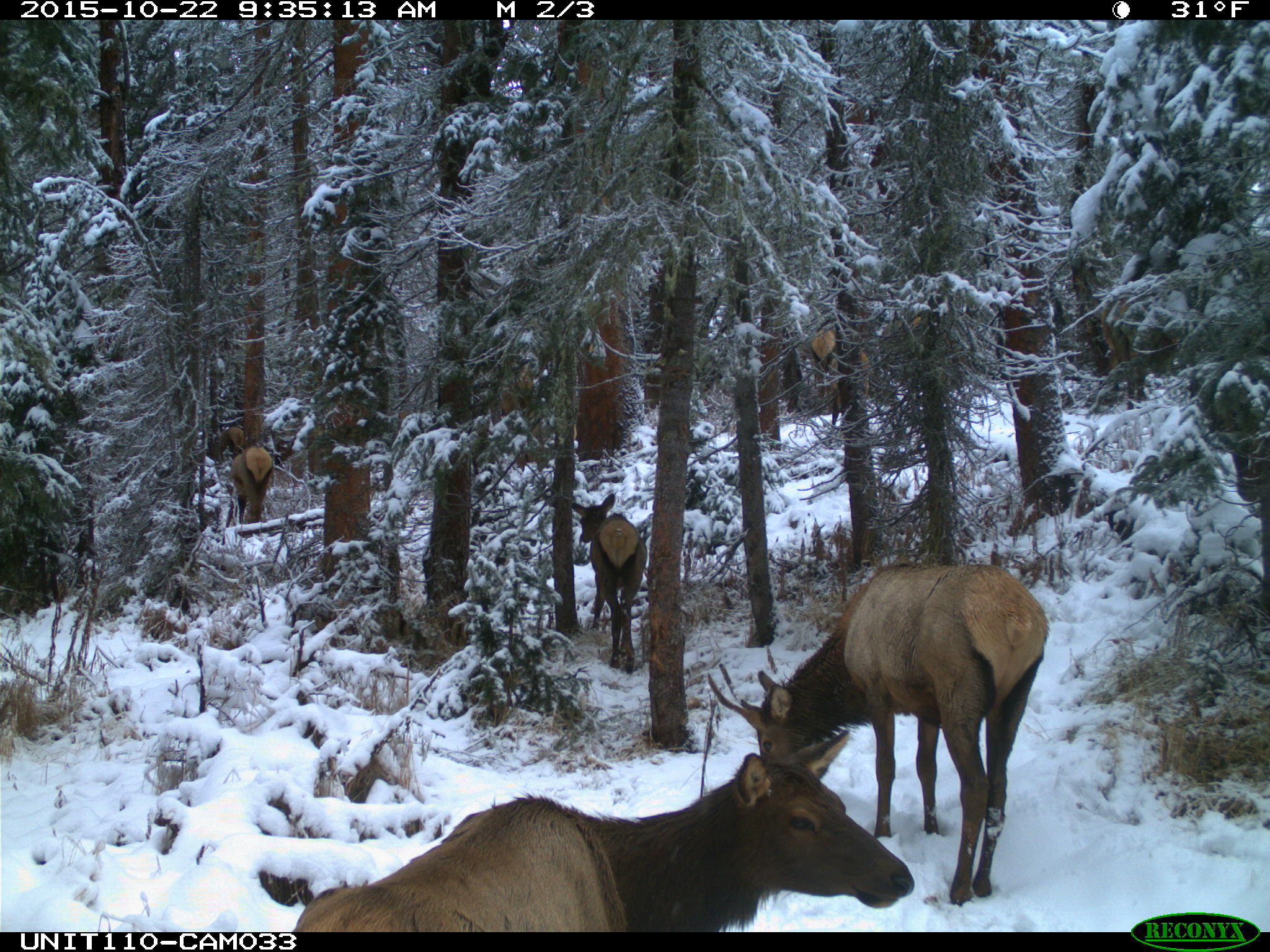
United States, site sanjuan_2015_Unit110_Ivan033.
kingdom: Animalia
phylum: Chordata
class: Mammalia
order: Artiodactyla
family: Cervidae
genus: Cervus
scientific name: Cervus elaphus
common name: red deer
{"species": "Cervus elaphus (red deer)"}